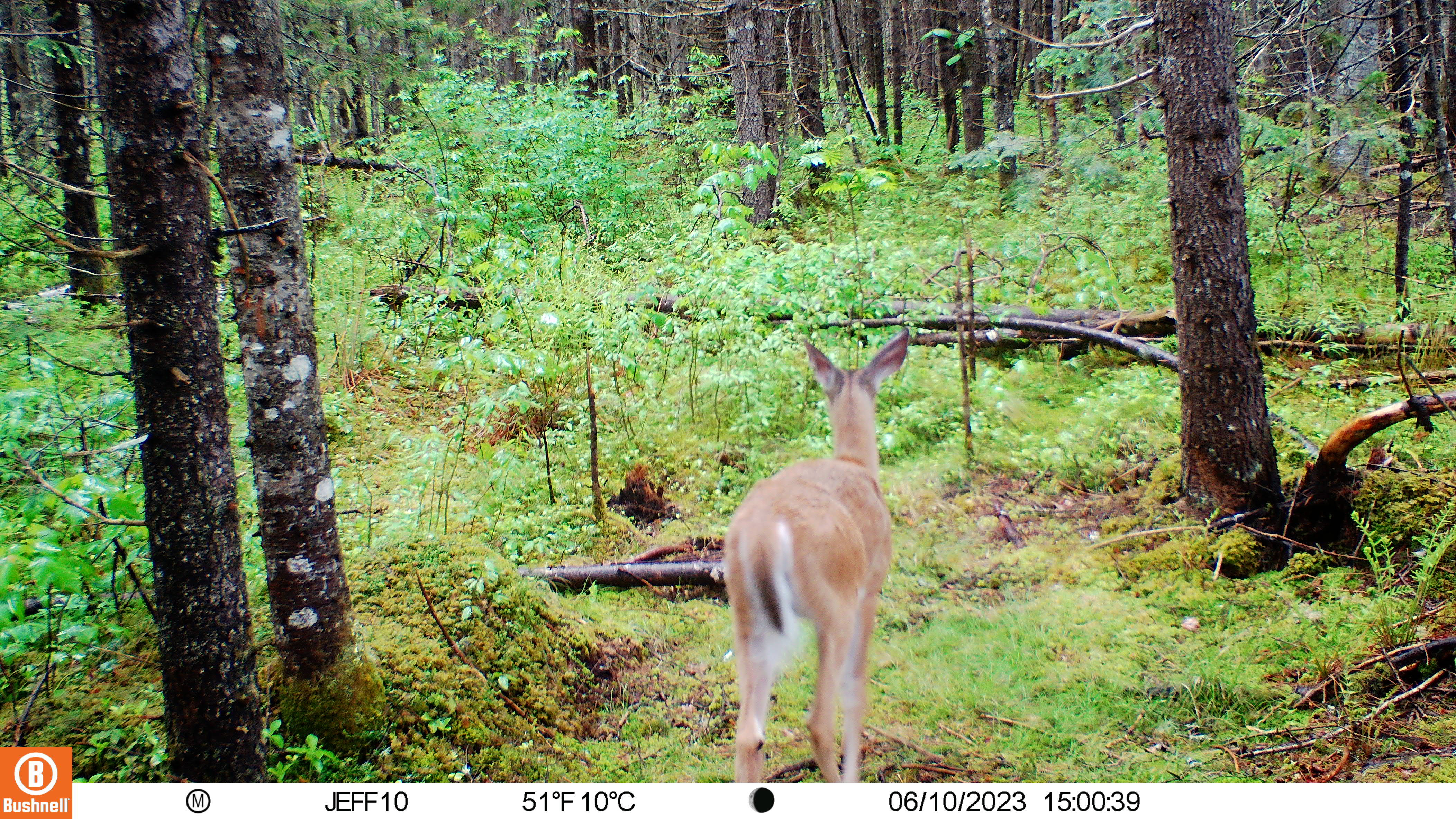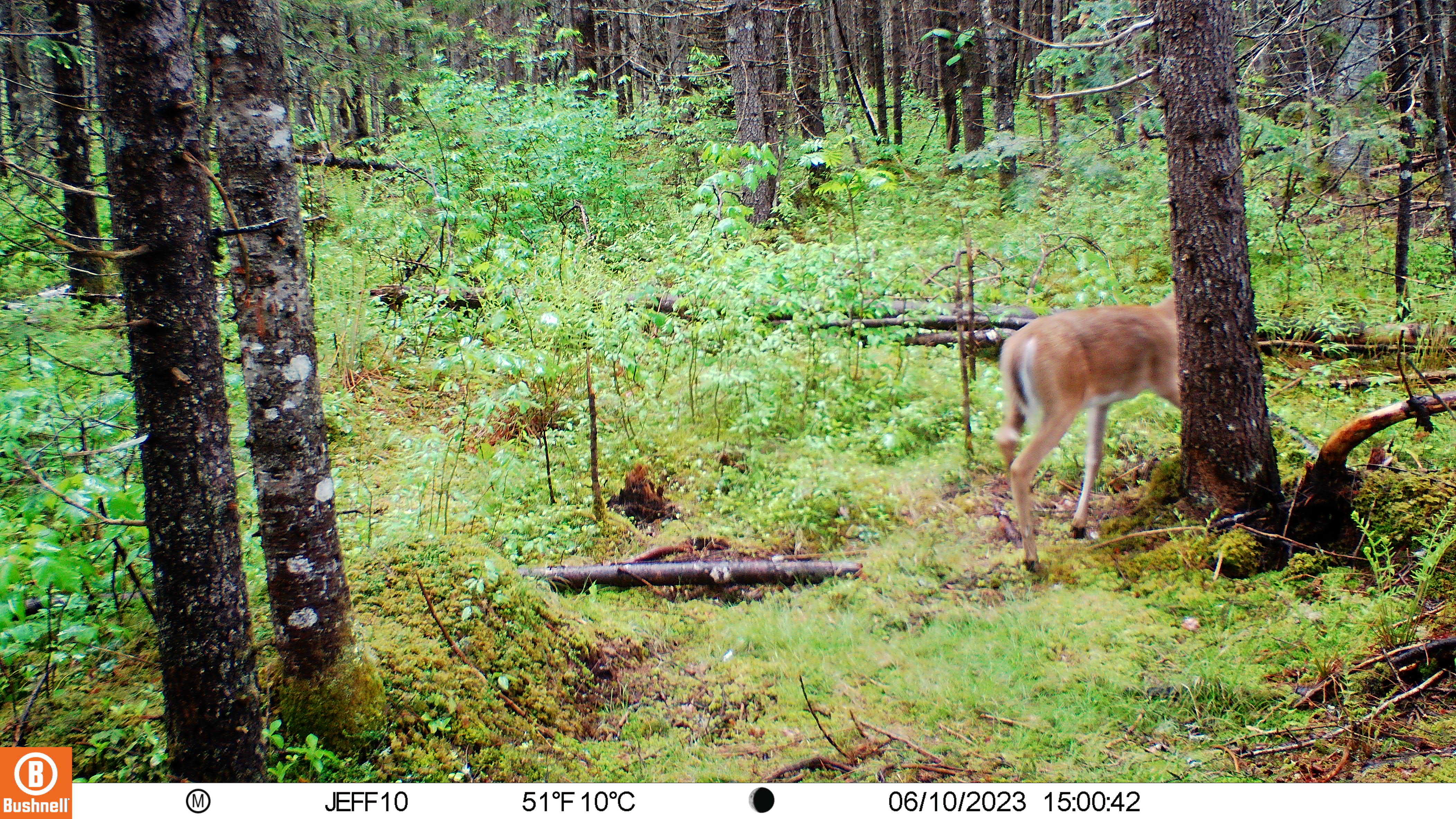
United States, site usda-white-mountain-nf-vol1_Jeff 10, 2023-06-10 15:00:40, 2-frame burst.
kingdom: Animalia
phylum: Chordata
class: Mammalia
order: Artiodactyla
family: Cervidae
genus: Odocoileus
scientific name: Odocoileus virginianus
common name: white-tailed deer